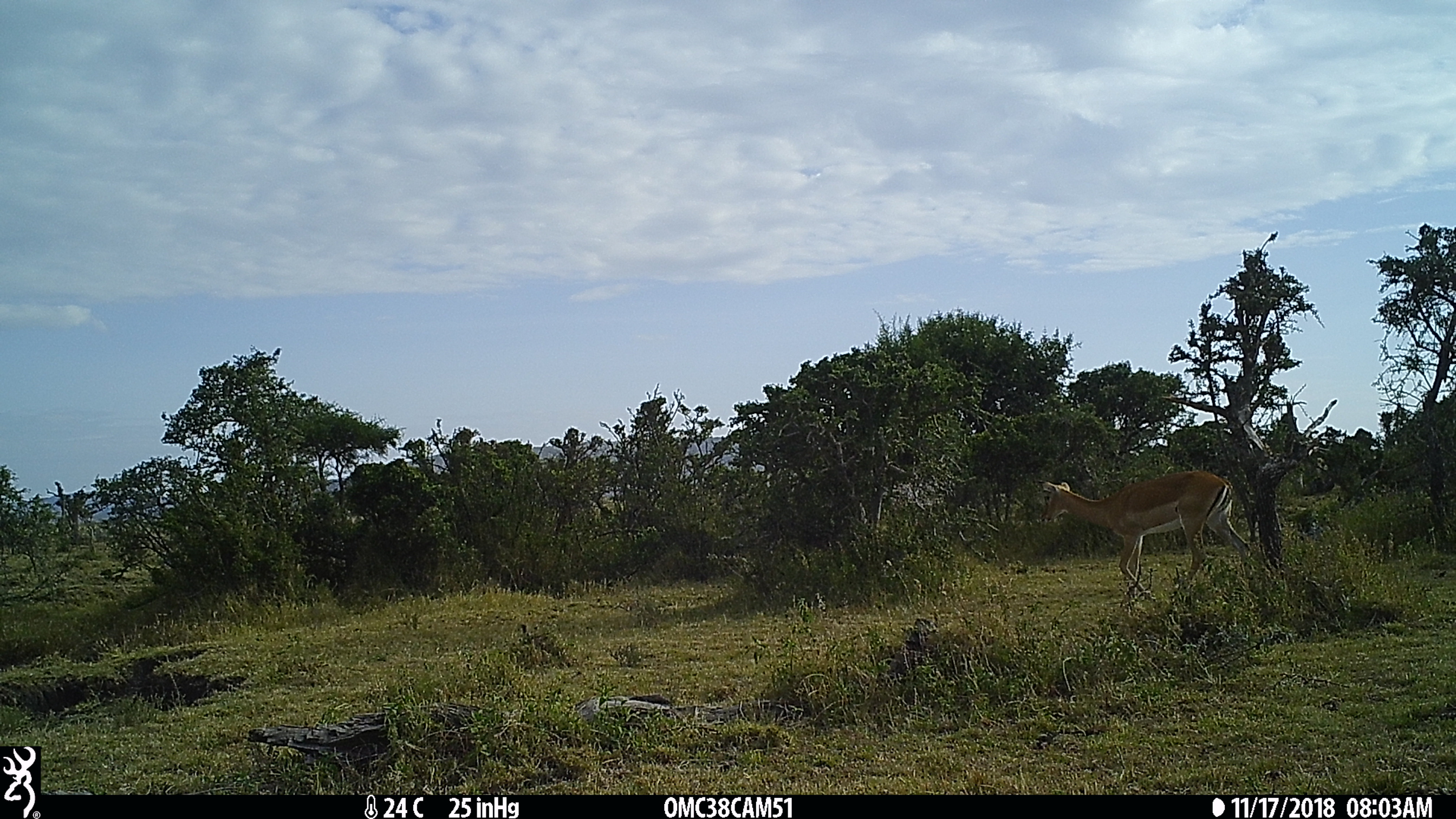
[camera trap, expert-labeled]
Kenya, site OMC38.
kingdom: Animalia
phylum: Chordata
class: Mammalia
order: Artiodactyla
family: Bovidae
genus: Aepyceros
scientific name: Aepyceros melampus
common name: impala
Impala (Aepyceros melampus).